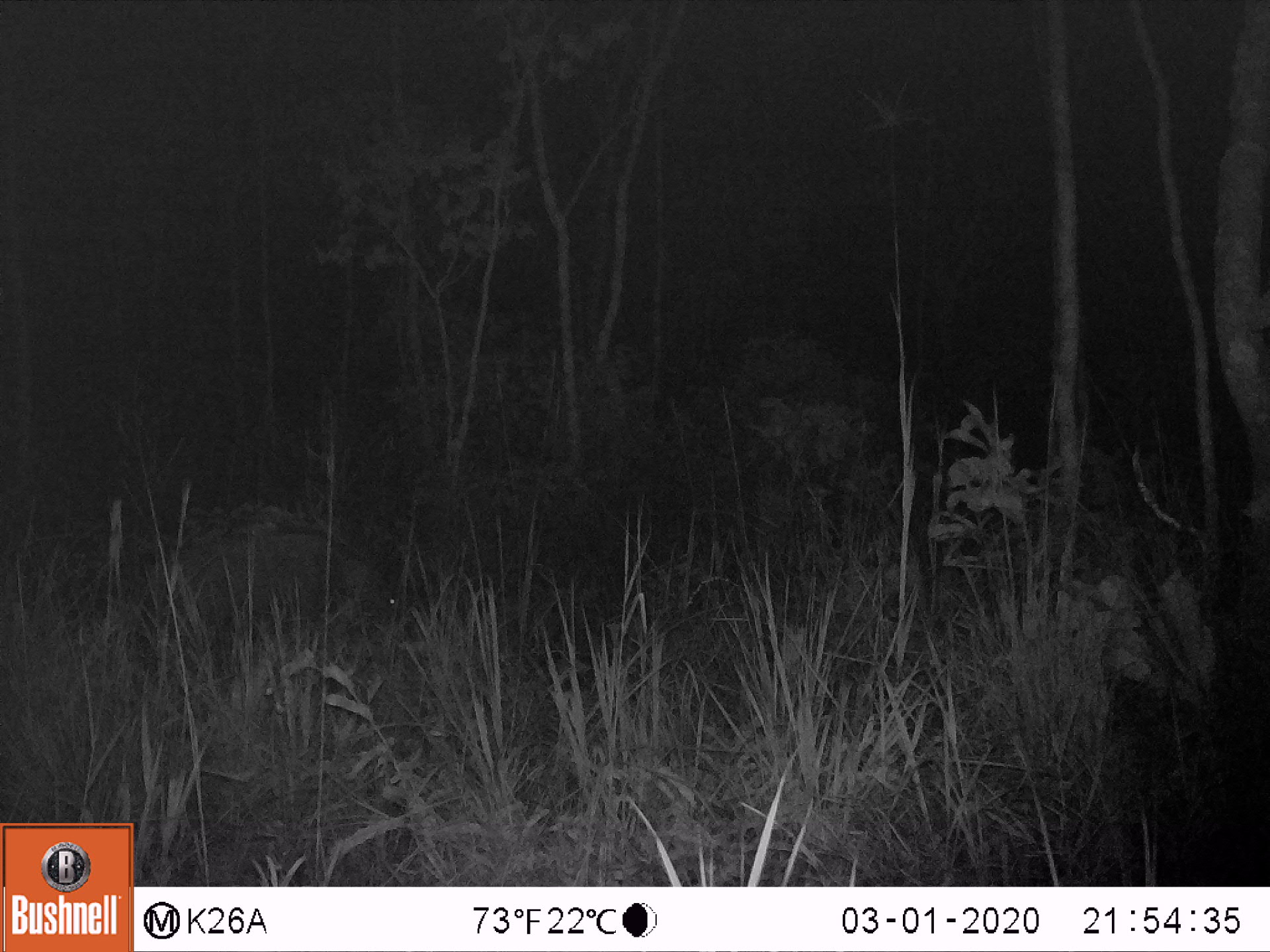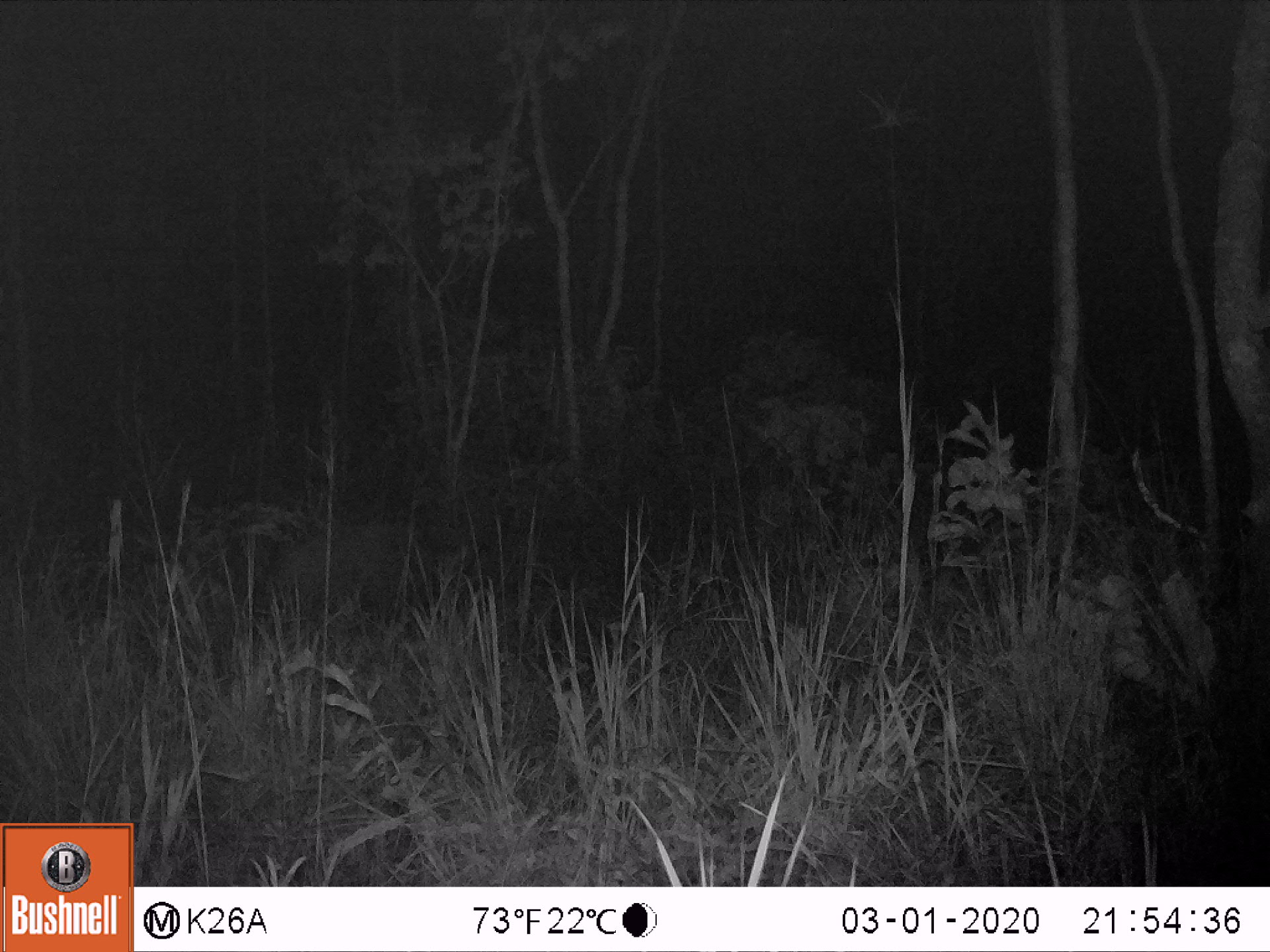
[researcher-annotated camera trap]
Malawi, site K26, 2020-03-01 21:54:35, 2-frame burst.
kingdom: Animalia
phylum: Chordata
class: Mammalia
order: Artiodactyla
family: Suidae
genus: Potamochoerus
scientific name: Potamochoerus larvatus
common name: bushpig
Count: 1.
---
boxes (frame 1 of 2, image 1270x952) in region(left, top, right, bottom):
bushpig: region(151, 512, 415, 667)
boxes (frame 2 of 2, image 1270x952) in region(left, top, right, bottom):
bushpig: region(260, 510, 474, 646)